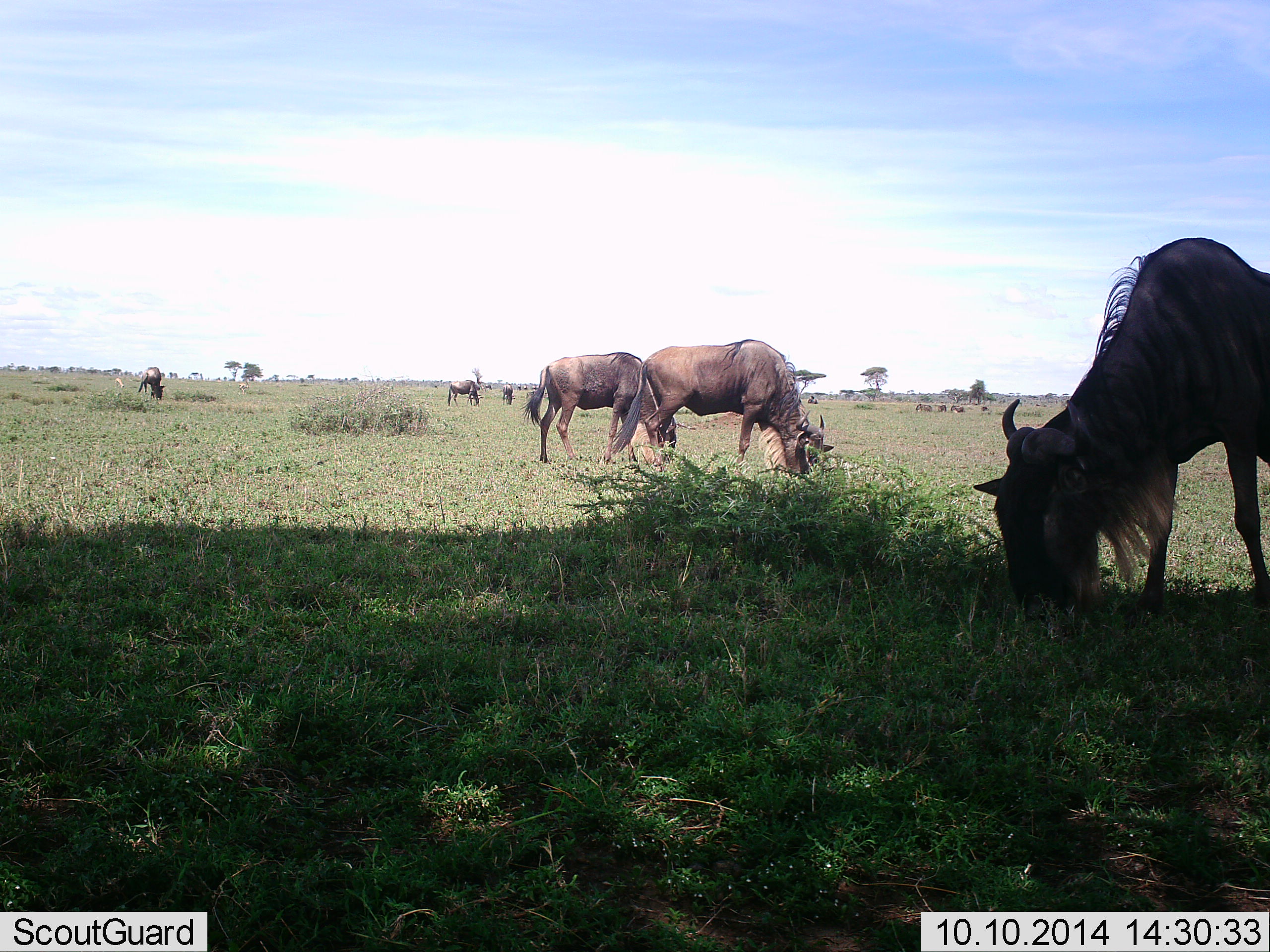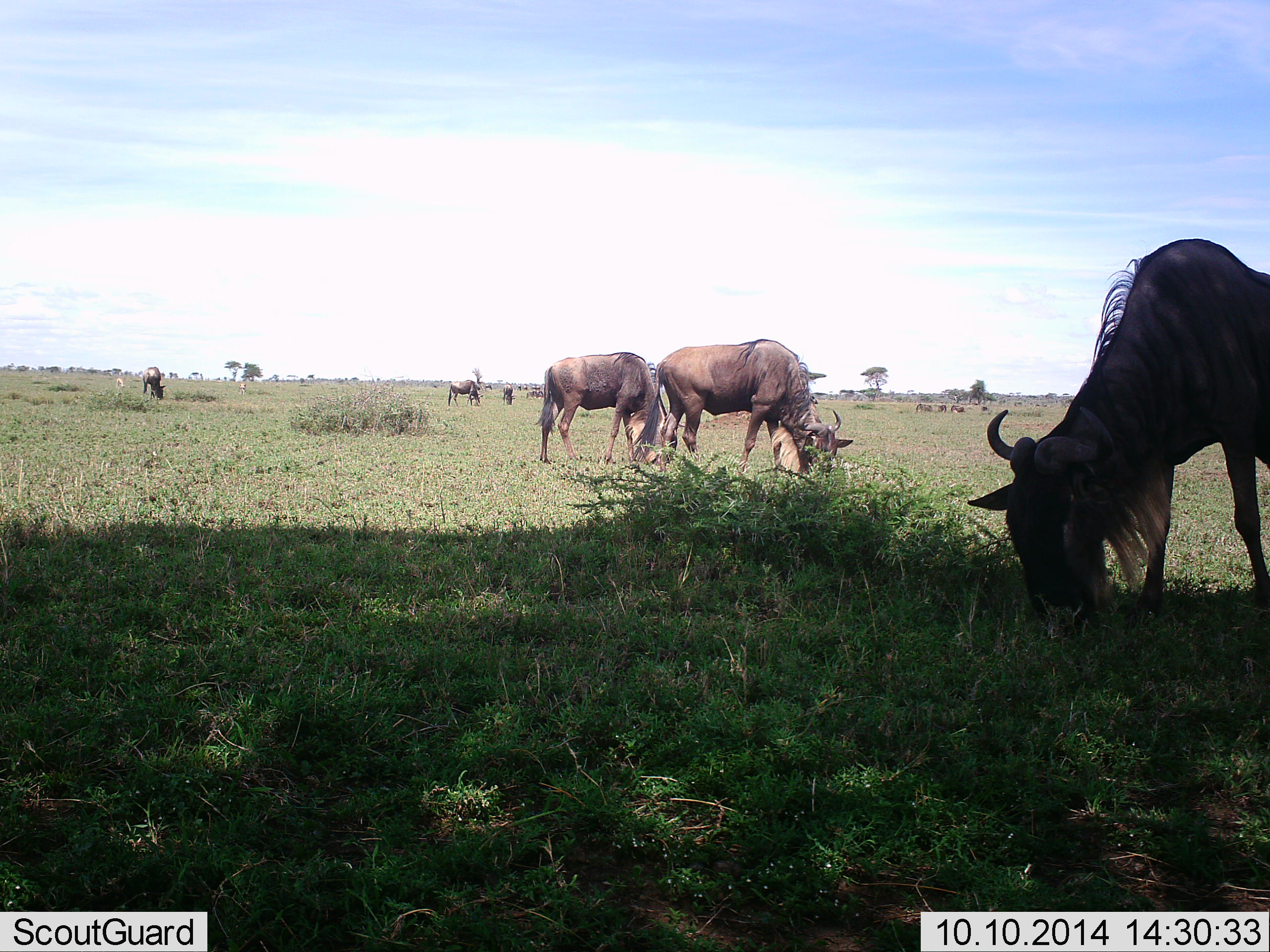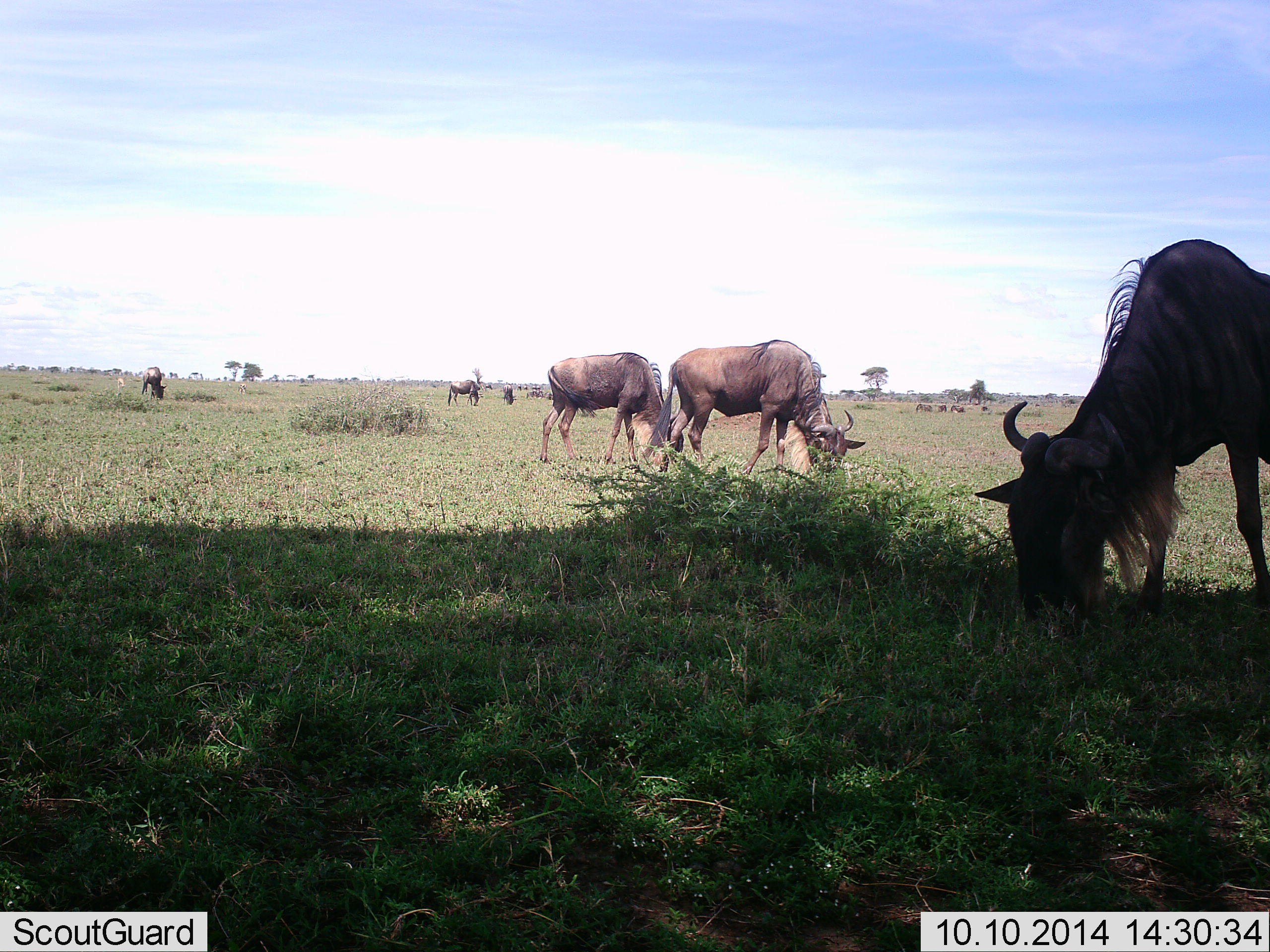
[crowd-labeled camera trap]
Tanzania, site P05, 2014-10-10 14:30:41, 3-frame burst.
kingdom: Animalia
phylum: Chordata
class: Mammalia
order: Artiodactyla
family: Bovidae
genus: Connochaetes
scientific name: Connochaetes taurinus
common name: blue wildebeest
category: wildebeest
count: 10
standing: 40%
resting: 10%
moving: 20%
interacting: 0%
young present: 0%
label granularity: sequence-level